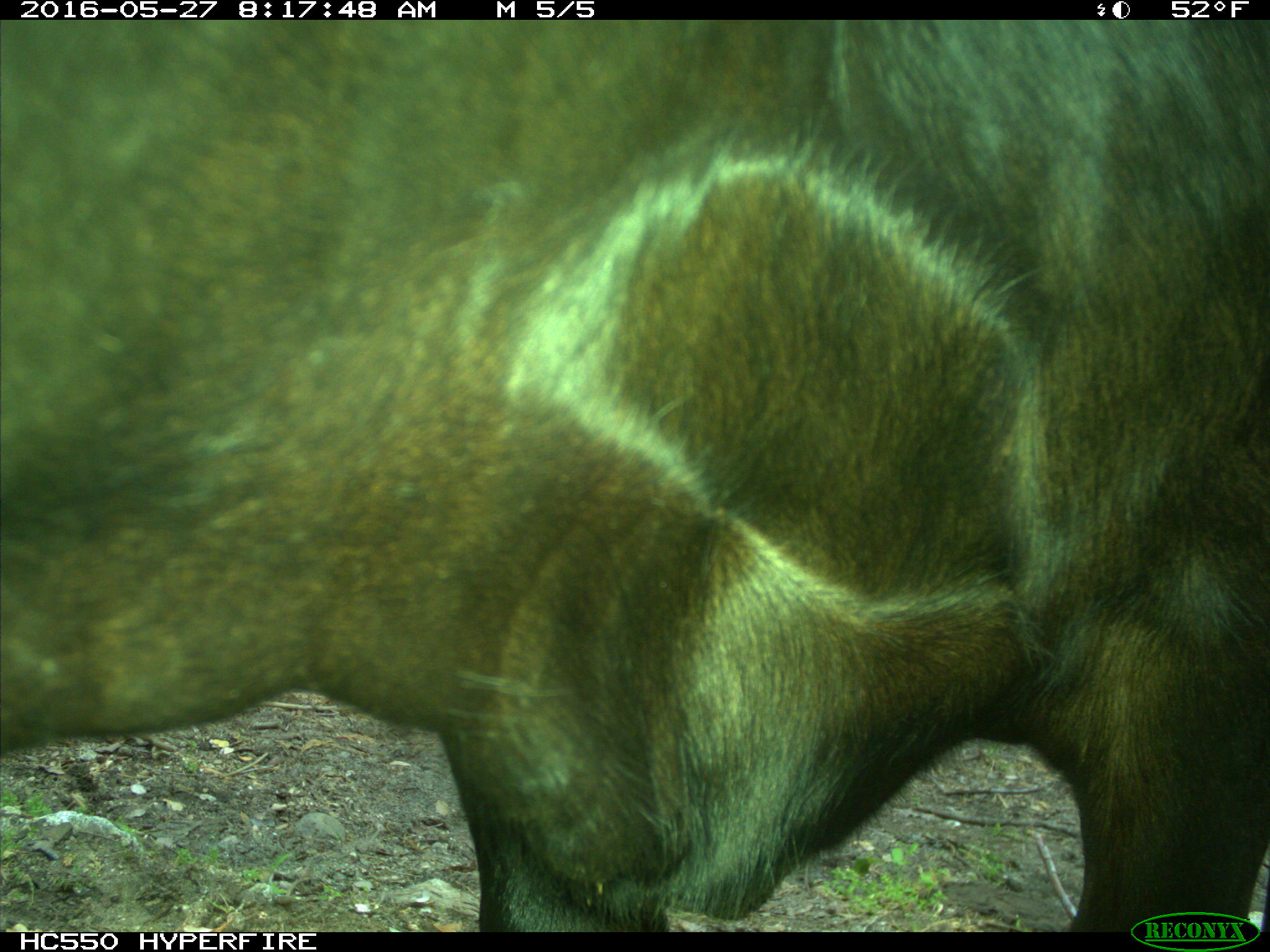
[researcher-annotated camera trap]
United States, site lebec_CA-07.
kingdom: Animalia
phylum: Chordata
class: Mammalia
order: Artiodactyla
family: Bovidae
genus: Bos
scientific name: Bos taurus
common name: domestic cow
Bos taurus (domestic cow).